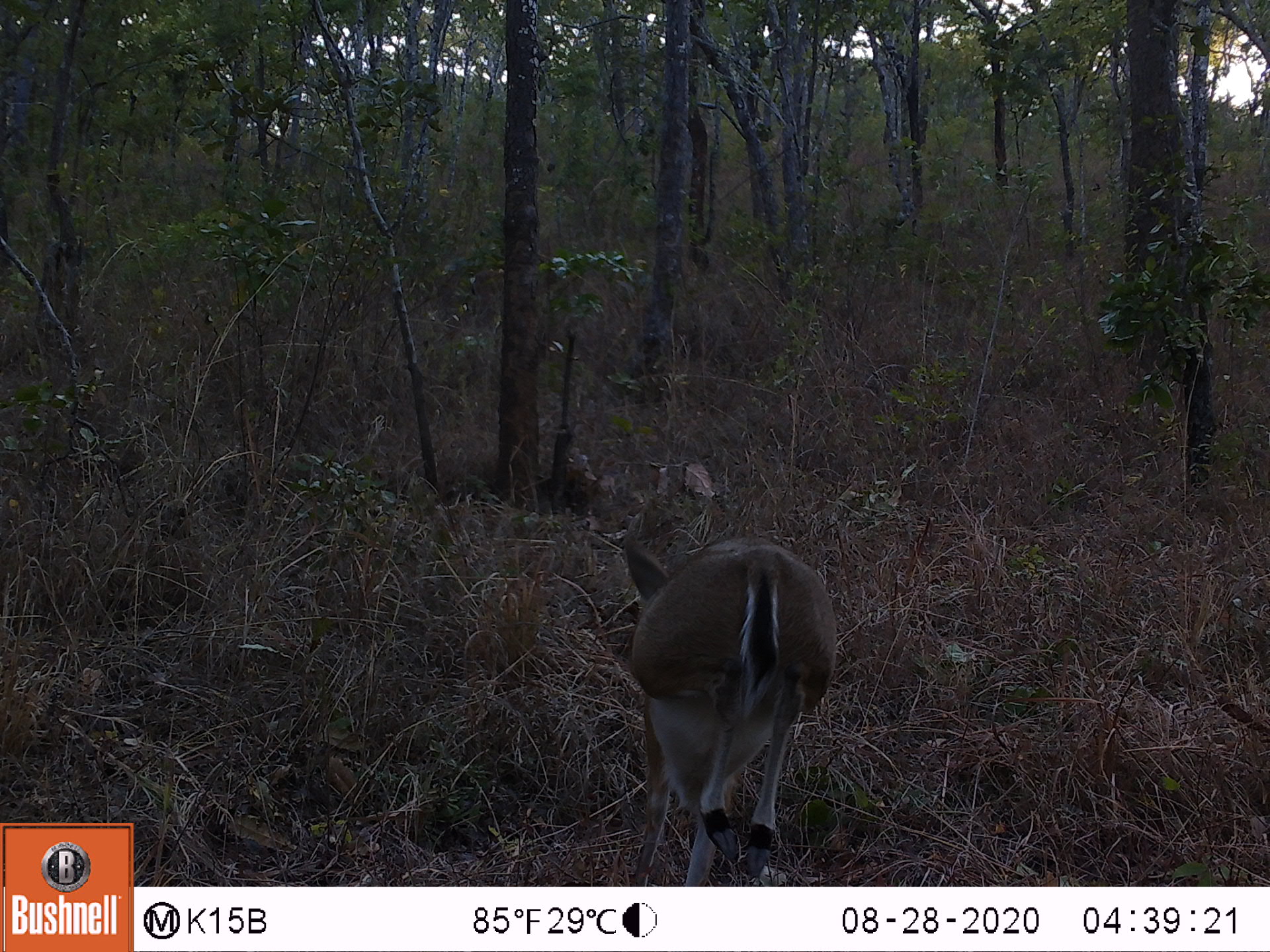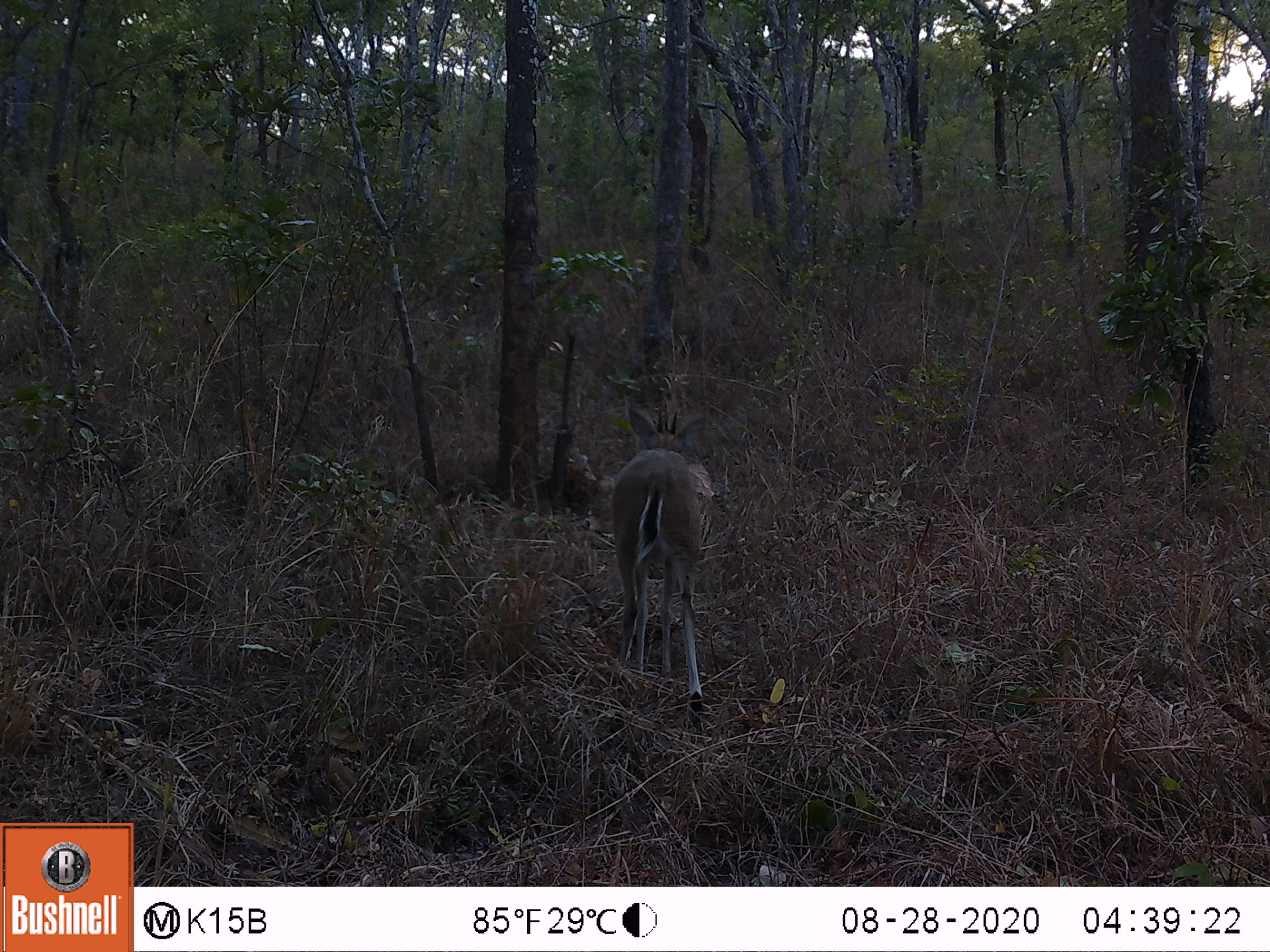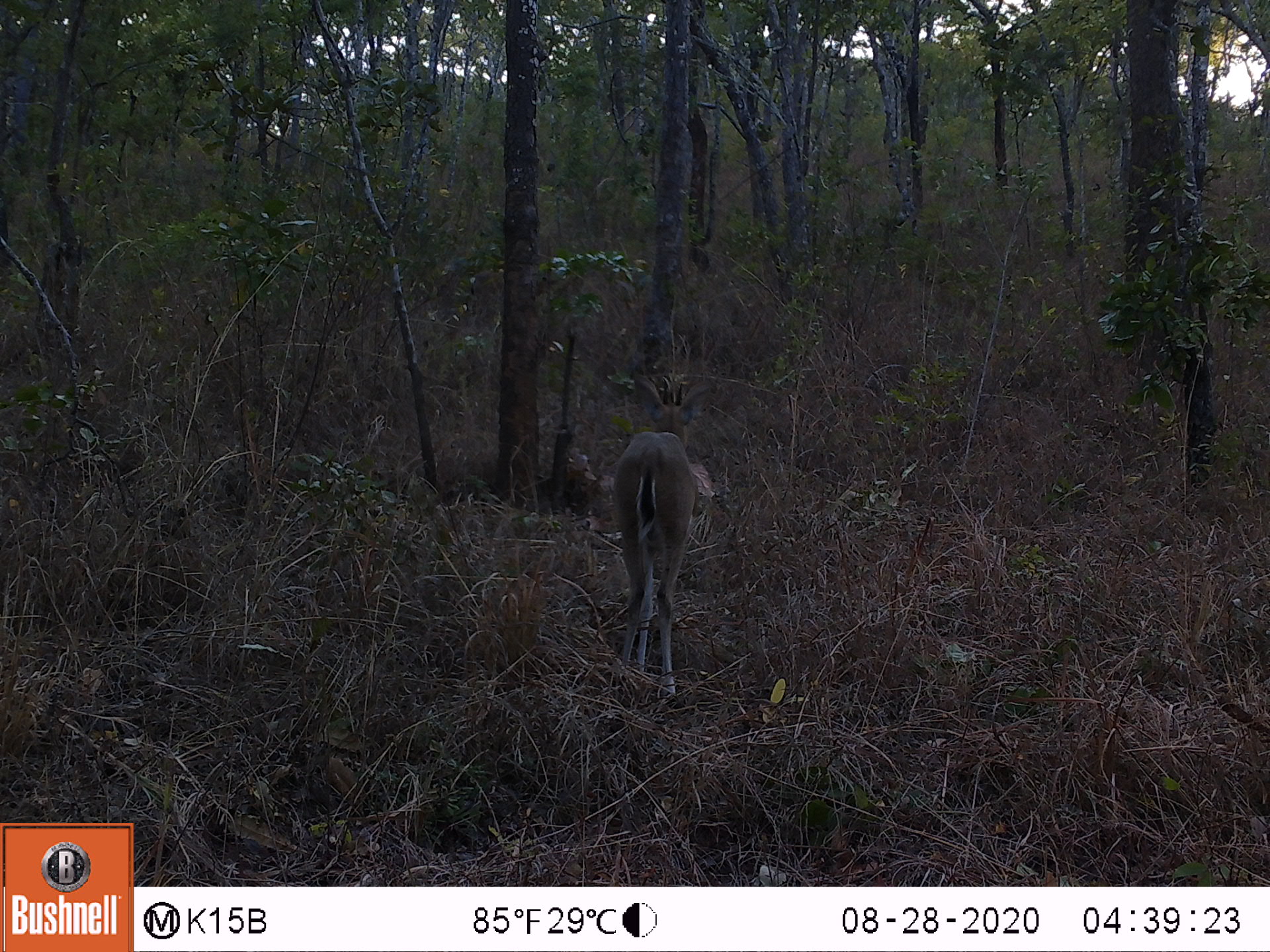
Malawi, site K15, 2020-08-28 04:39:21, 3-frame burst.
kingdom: Animalia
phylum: Chordata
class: Mammalia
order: Artiodactyla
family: Bovidae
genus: Sylvicapra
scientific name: Sylvicapra grimmia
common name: common duiker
Common duiker (Sylvicapra grimmia), count 1.